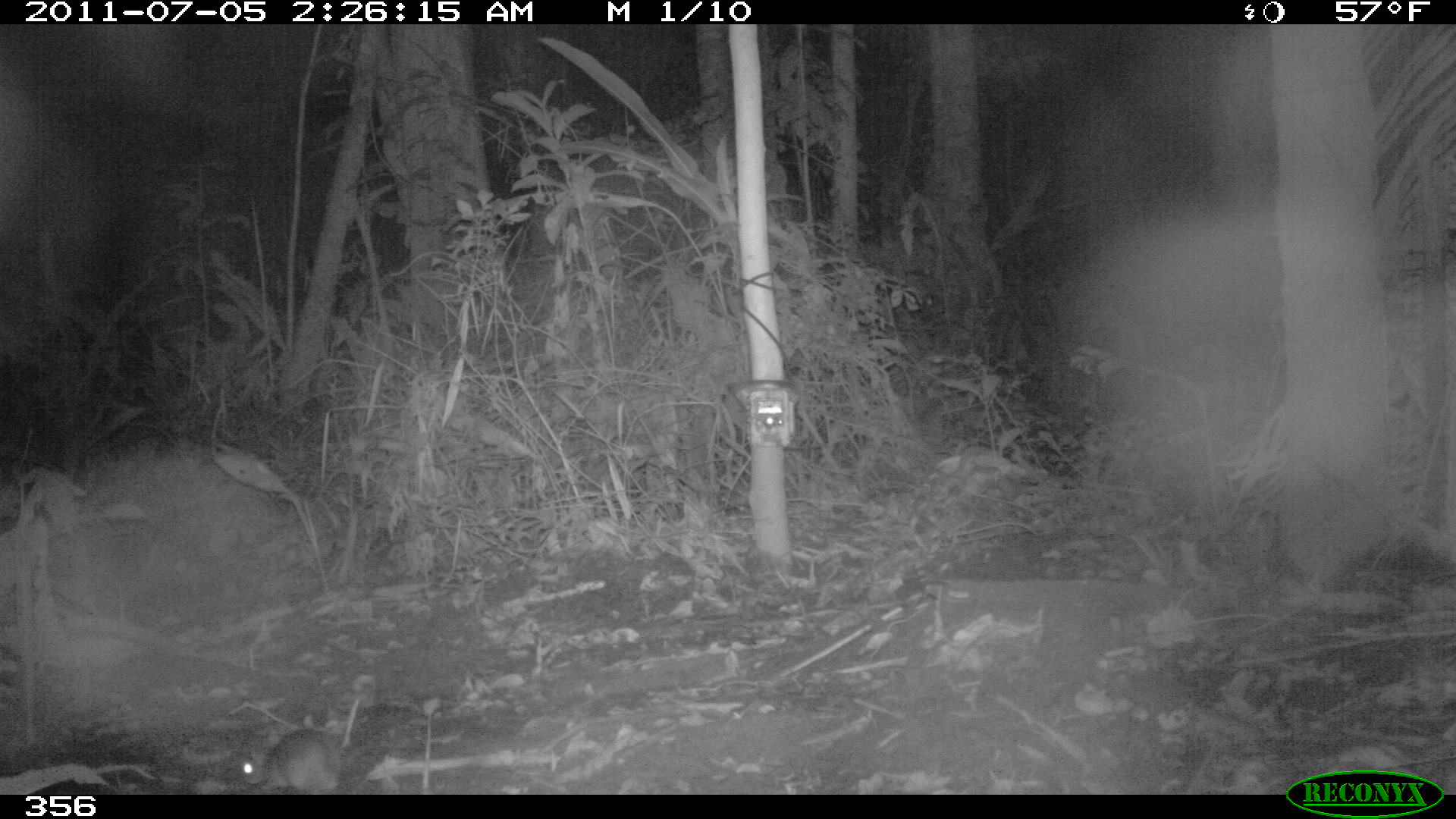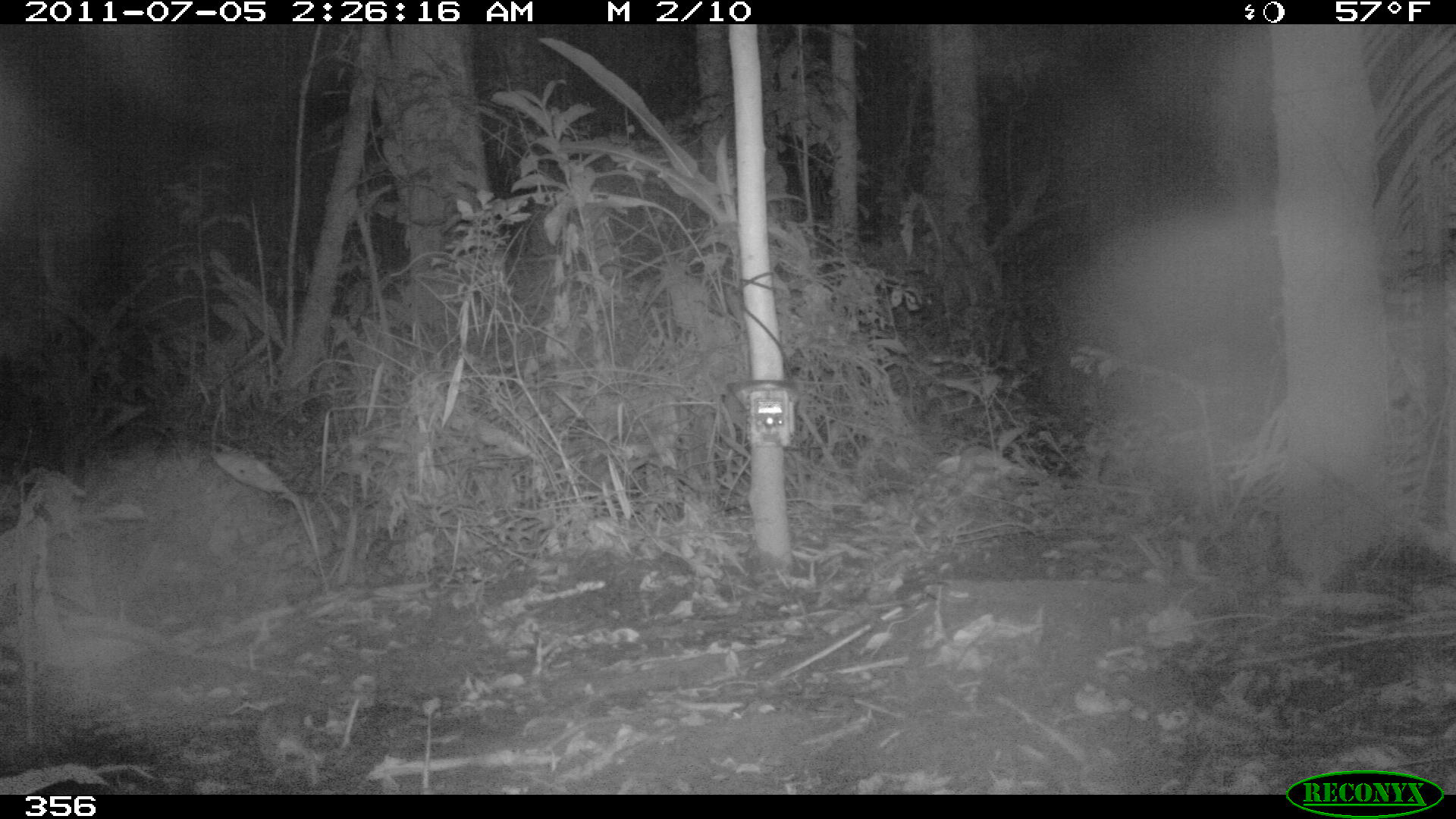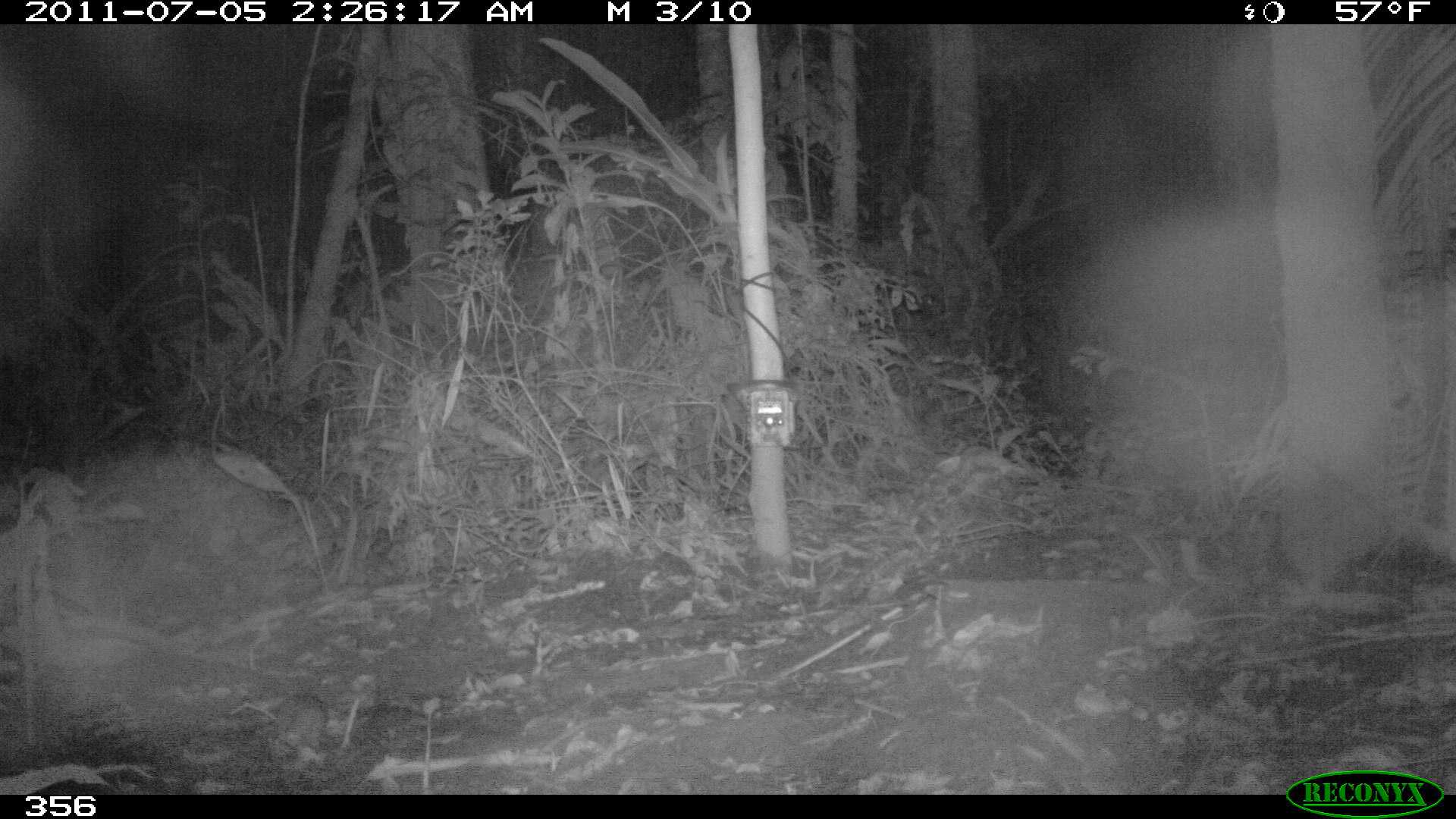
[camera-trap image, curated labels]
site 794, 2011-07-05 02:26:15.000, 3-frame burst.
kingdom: Animalia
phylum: Chordata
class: Mammalia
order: Rodentia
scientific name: Rodentia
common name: rodents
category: unknown rodent